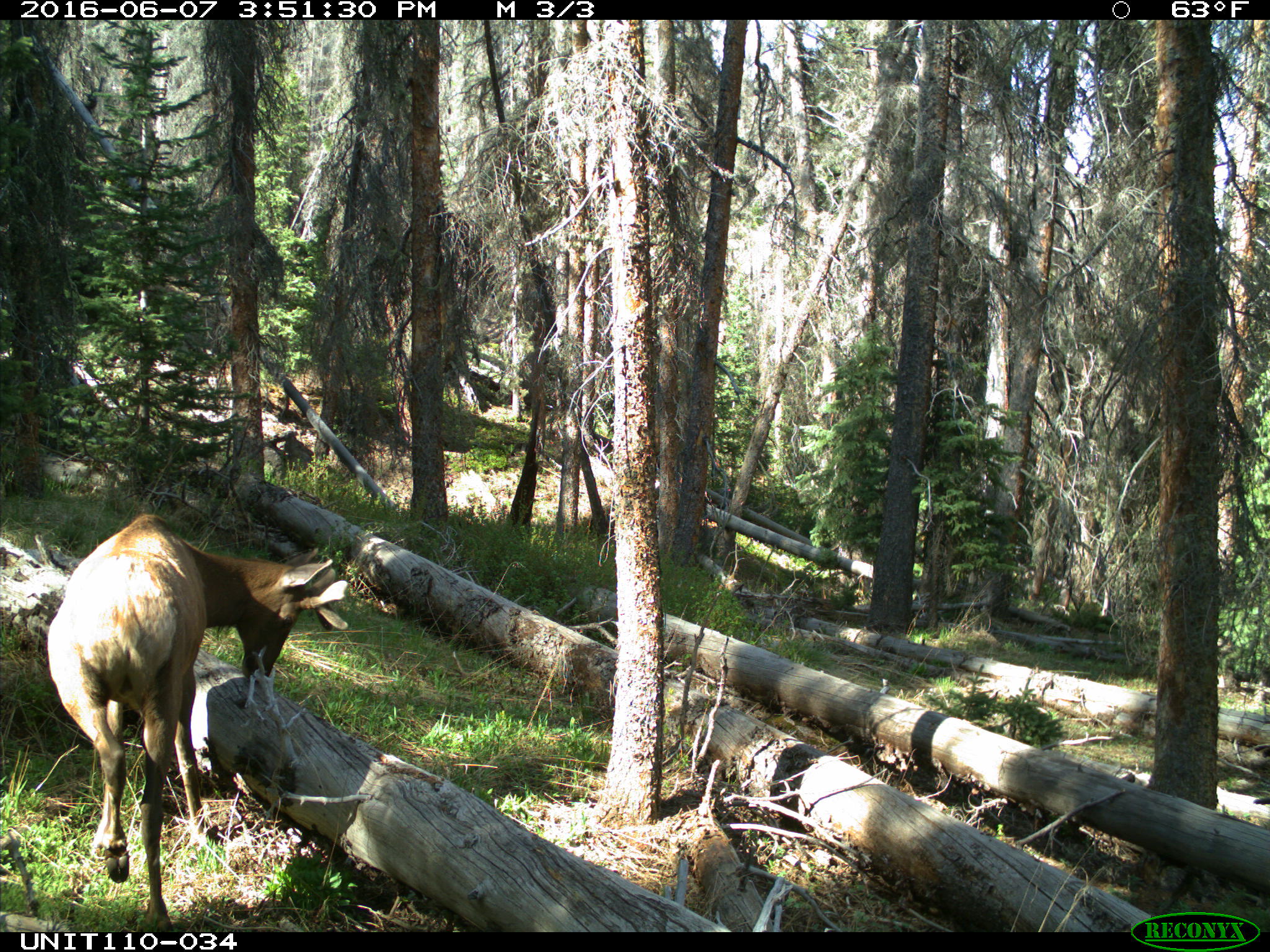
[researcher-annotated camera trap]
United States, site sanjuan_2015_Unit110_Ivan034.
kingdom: Animalia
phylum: Chordata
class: Mammalia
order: Artiodactyla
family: Cervidae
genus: Cervus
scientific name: Cervus elaphus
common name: red deer